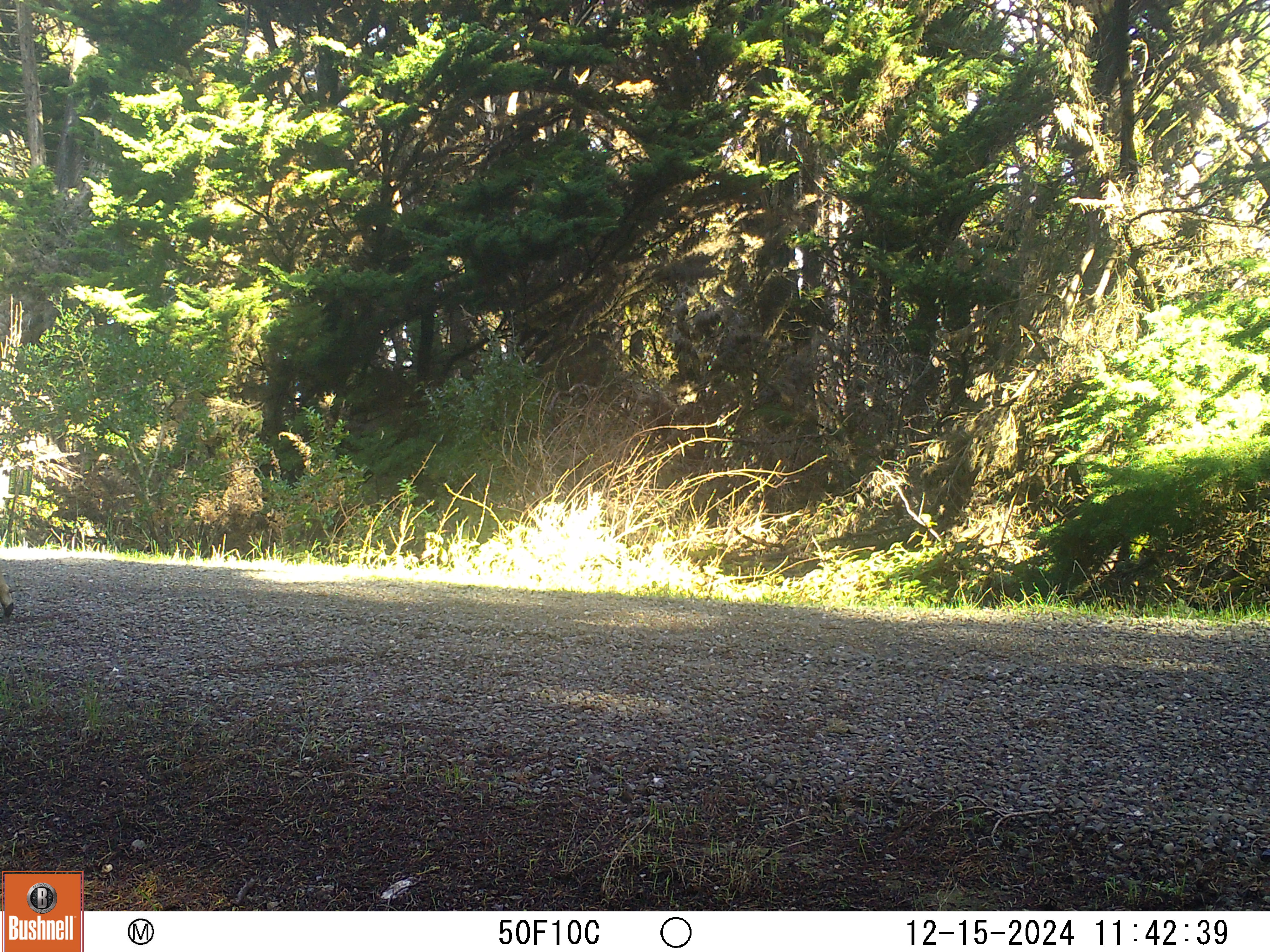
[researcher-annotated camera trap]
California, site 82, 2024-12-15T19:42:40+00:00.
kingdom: Animalia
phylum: Chordata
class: Mammalia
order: Artiodactyla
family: Cervidae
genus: Odocoileus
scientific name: Odocoileus hemionus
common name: mule deer